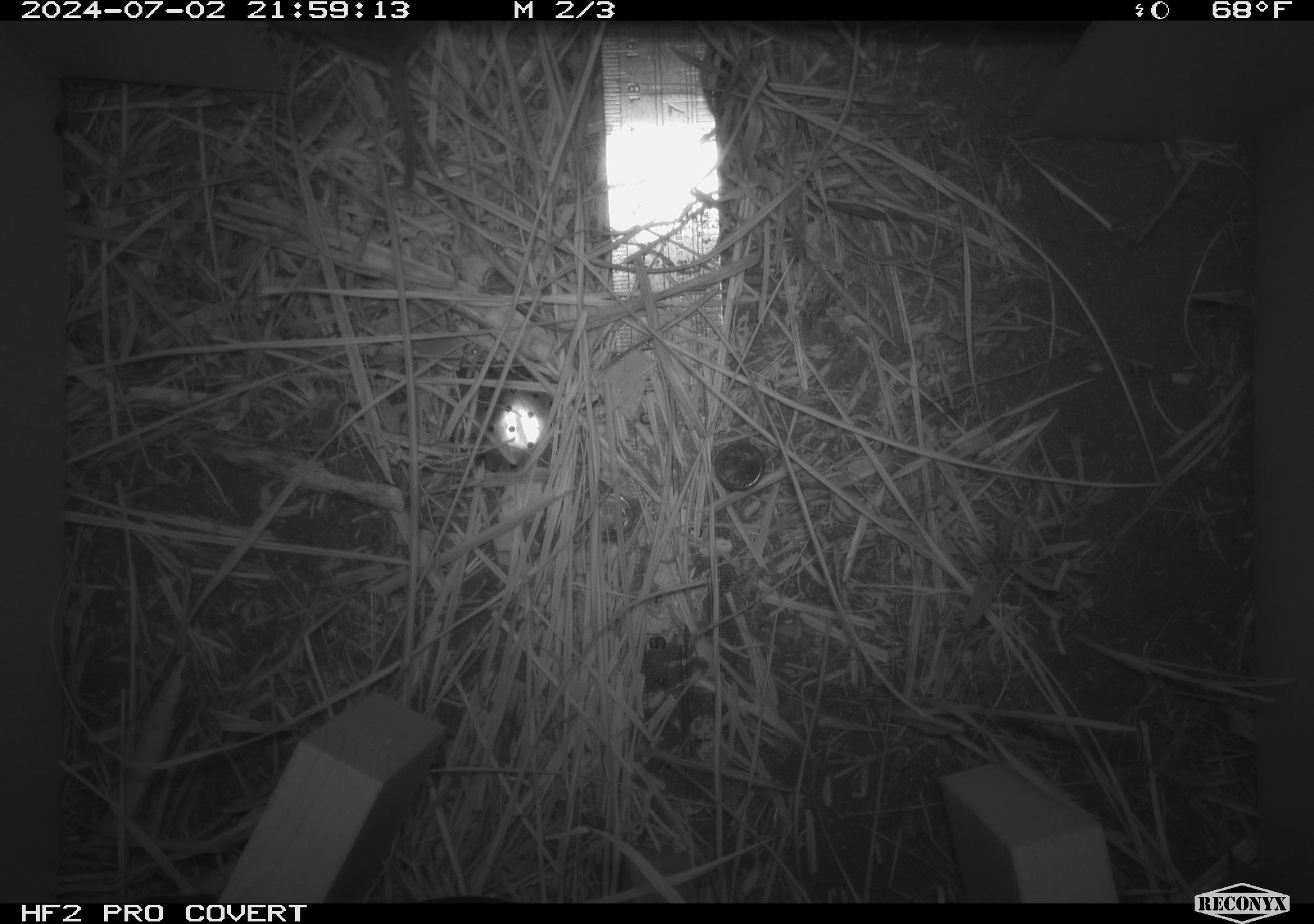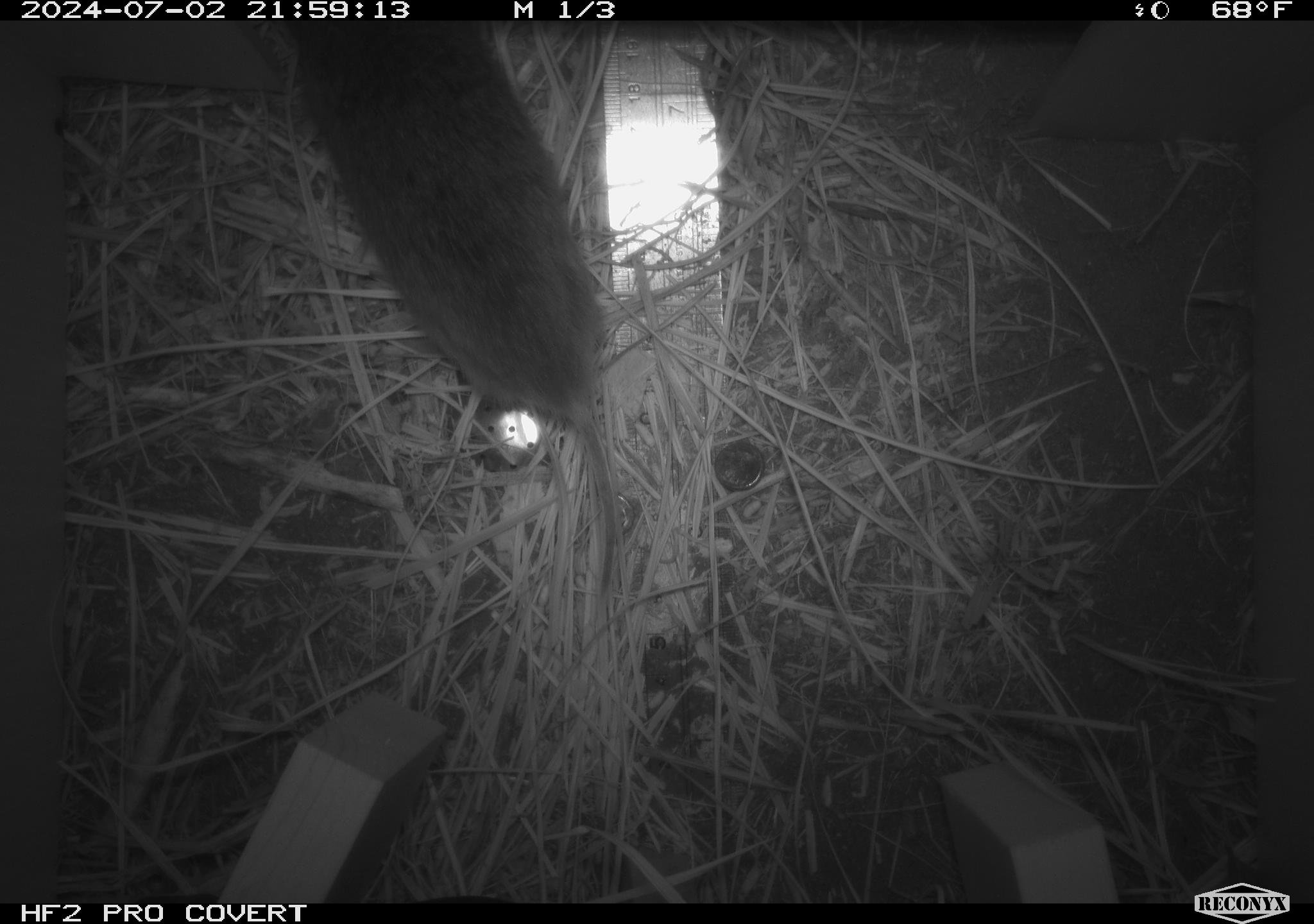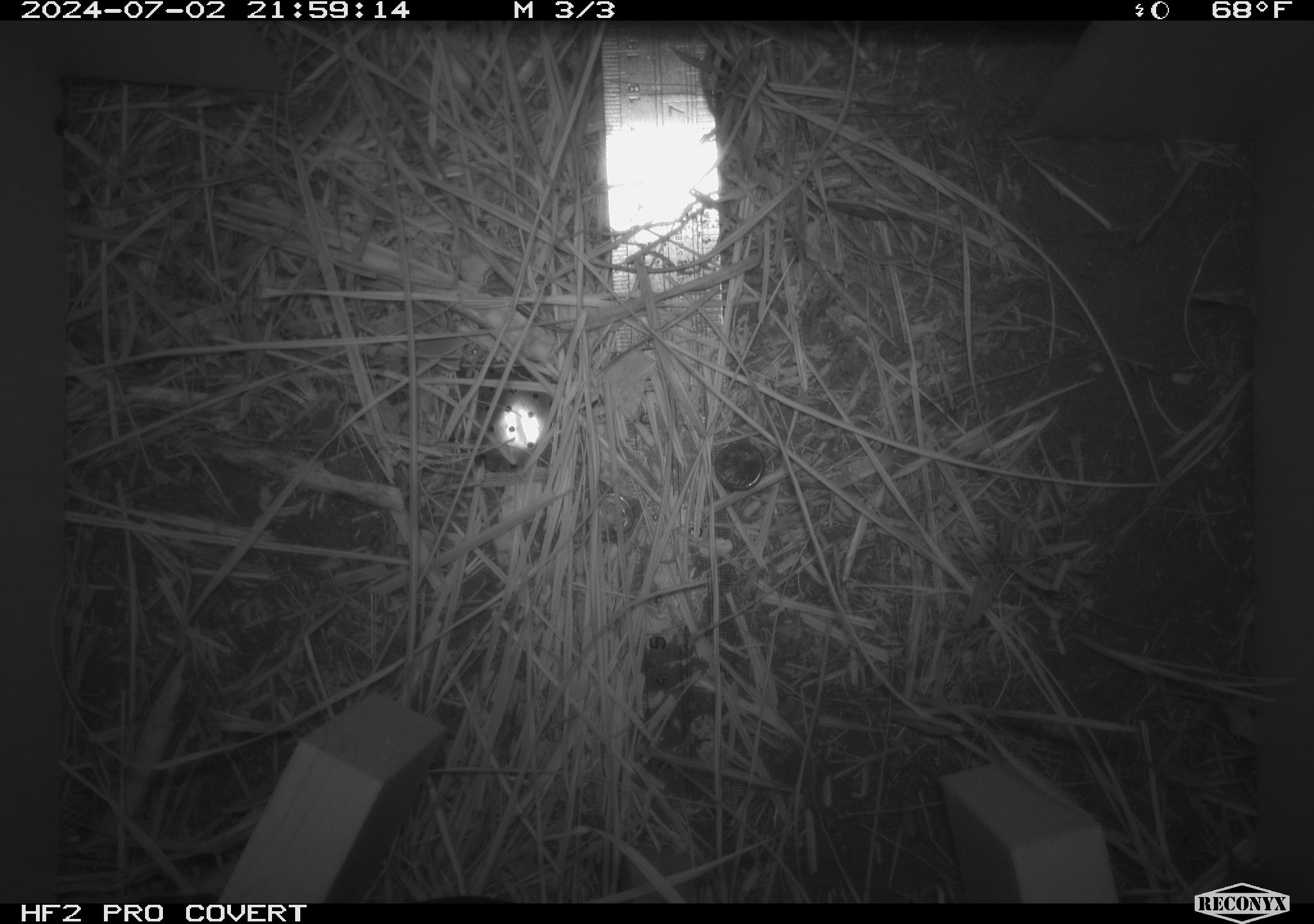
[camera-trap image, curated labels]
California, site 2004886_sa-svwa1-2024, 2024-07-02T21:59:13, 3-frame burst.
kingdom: Animalia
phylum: Chordata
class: Mammalia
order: Rodentia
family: Cricetidae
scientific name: Arvicolinae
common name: voles, lemmings, and muskrats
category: arvicolinae subfamily